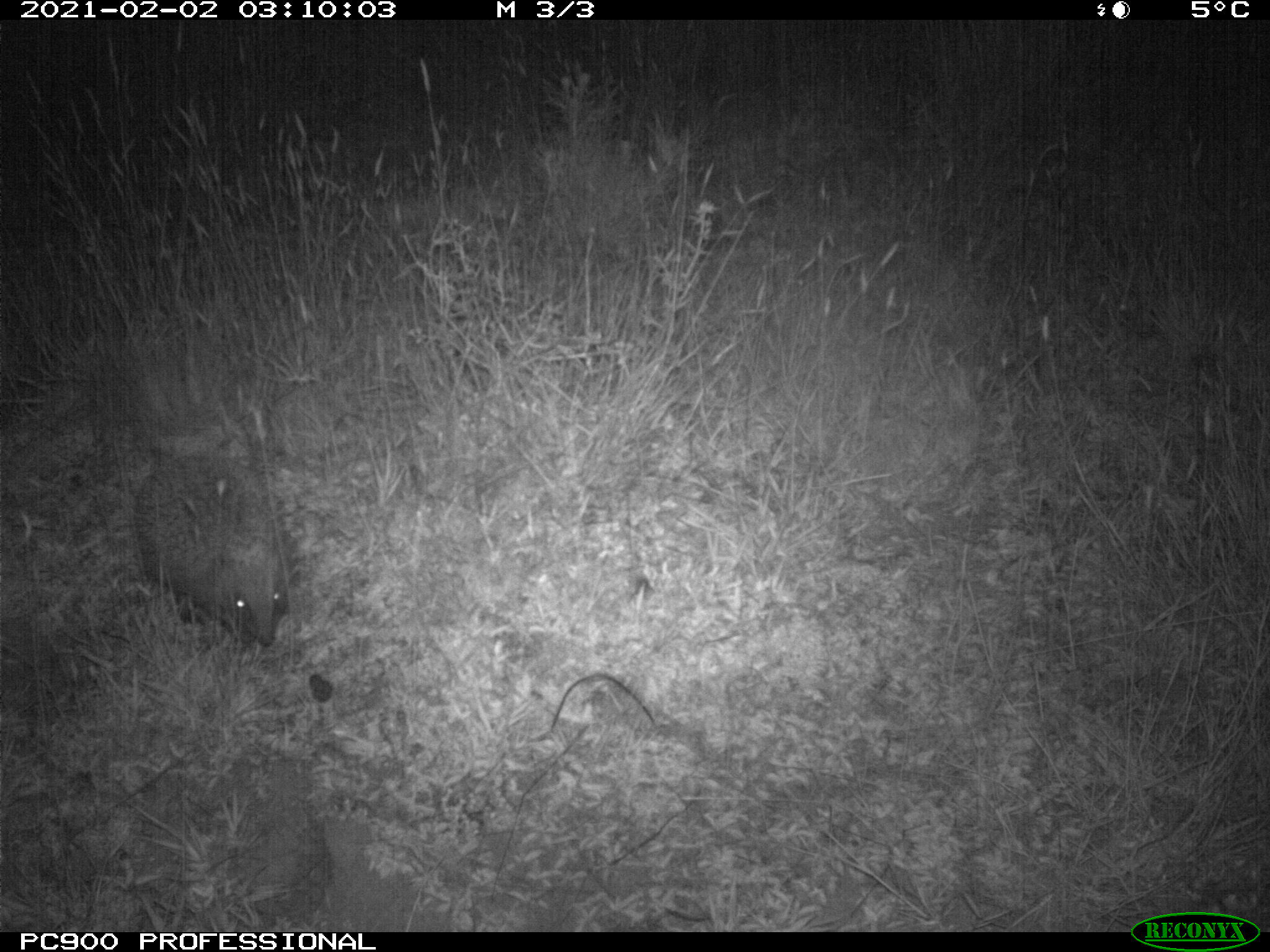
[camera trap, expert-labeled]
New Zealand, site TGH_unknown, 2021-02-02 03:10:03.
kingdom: Animalia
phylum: Chordata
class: Mammalia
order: Eulipotyphla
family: Erinaceidae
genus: Erinaceus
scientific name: Erinaceus europaeus europaeus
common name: european hedgehog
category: hedgehog